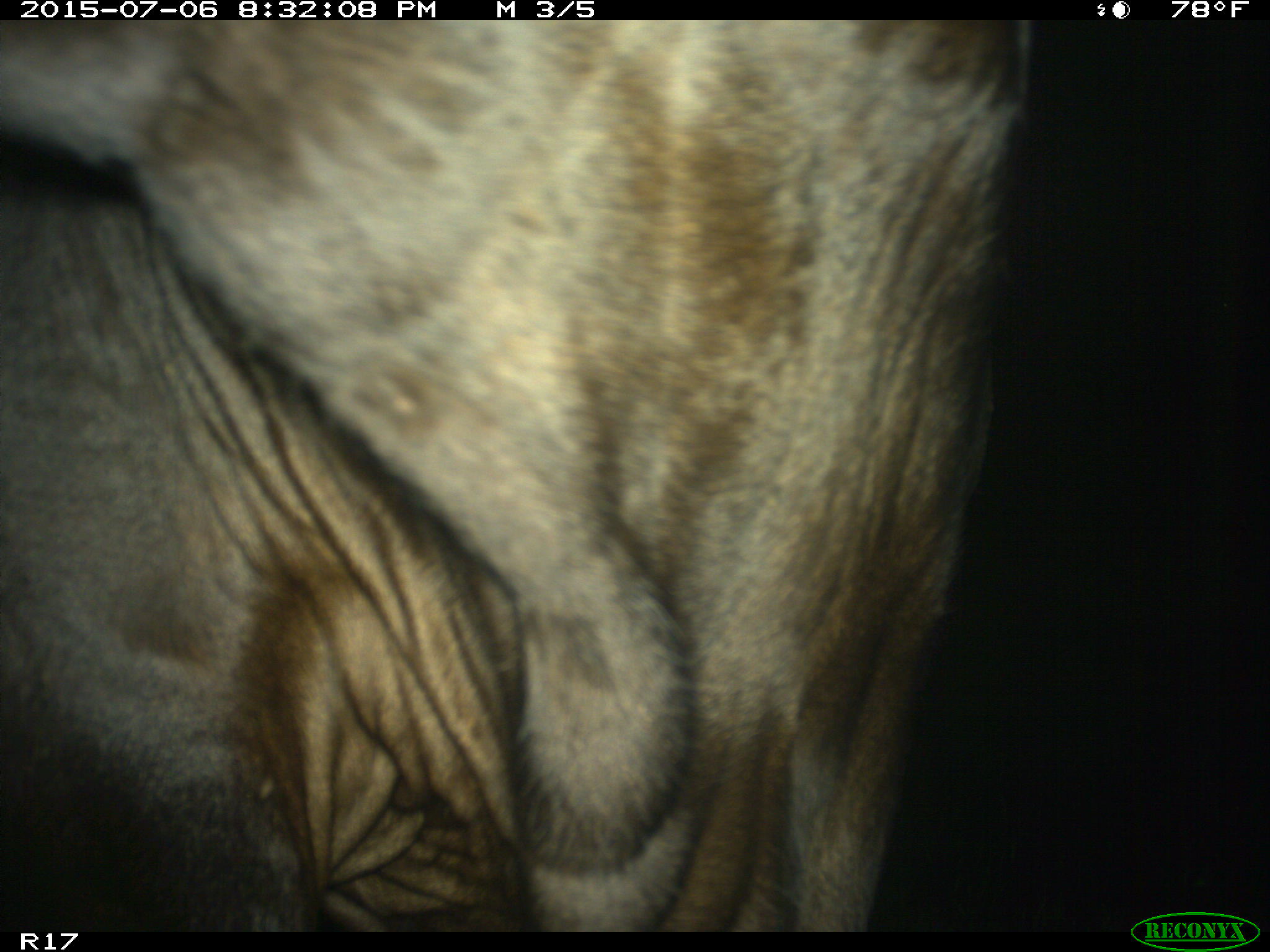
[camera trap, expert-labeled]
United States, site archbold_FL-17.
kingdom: Animalia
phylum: Chordata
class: Mammalia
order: Artiodactyla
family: Bovidae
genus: Bos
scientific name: Bos taurus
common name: domestic cow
Bos taurus (domestic cow).